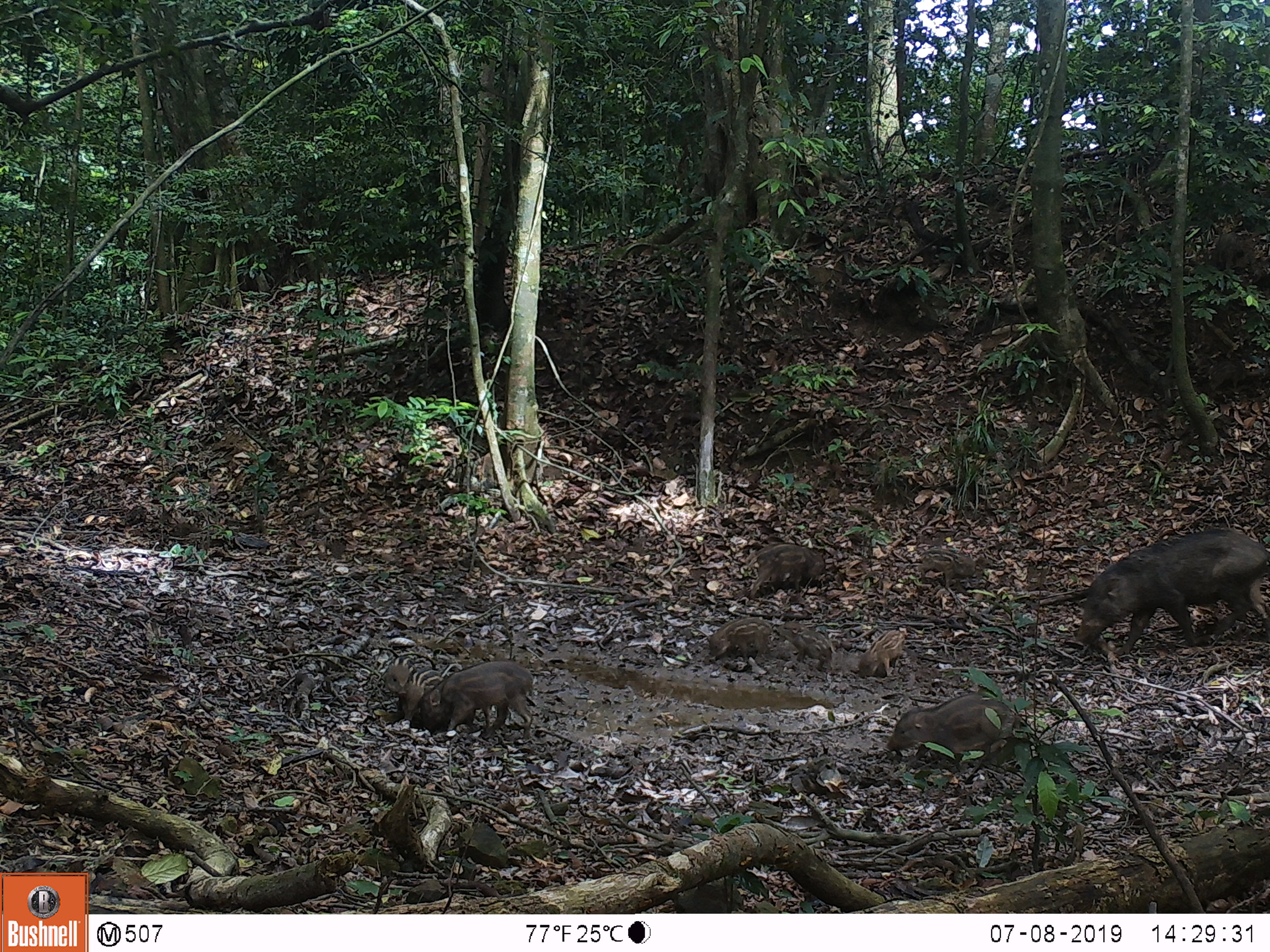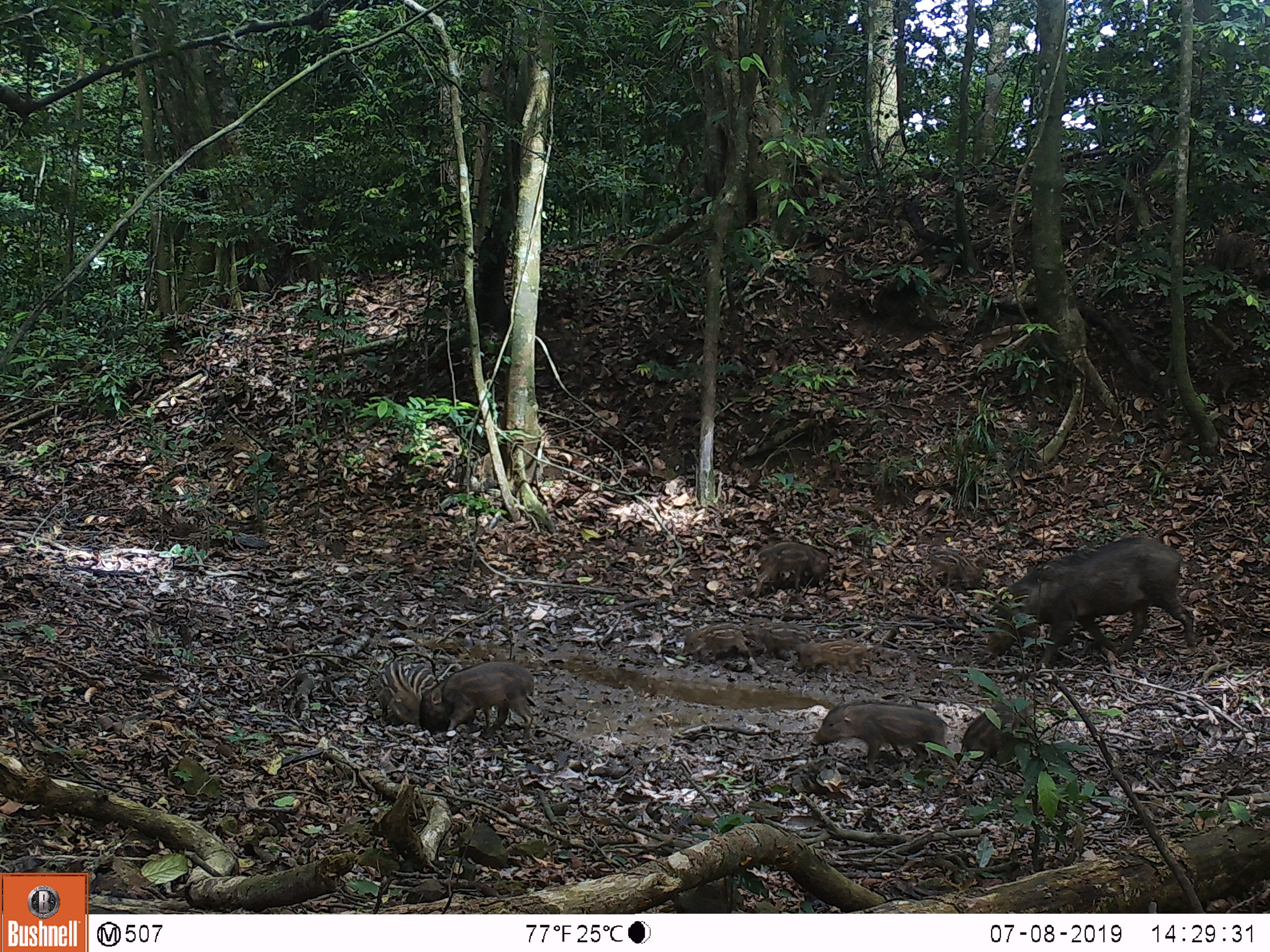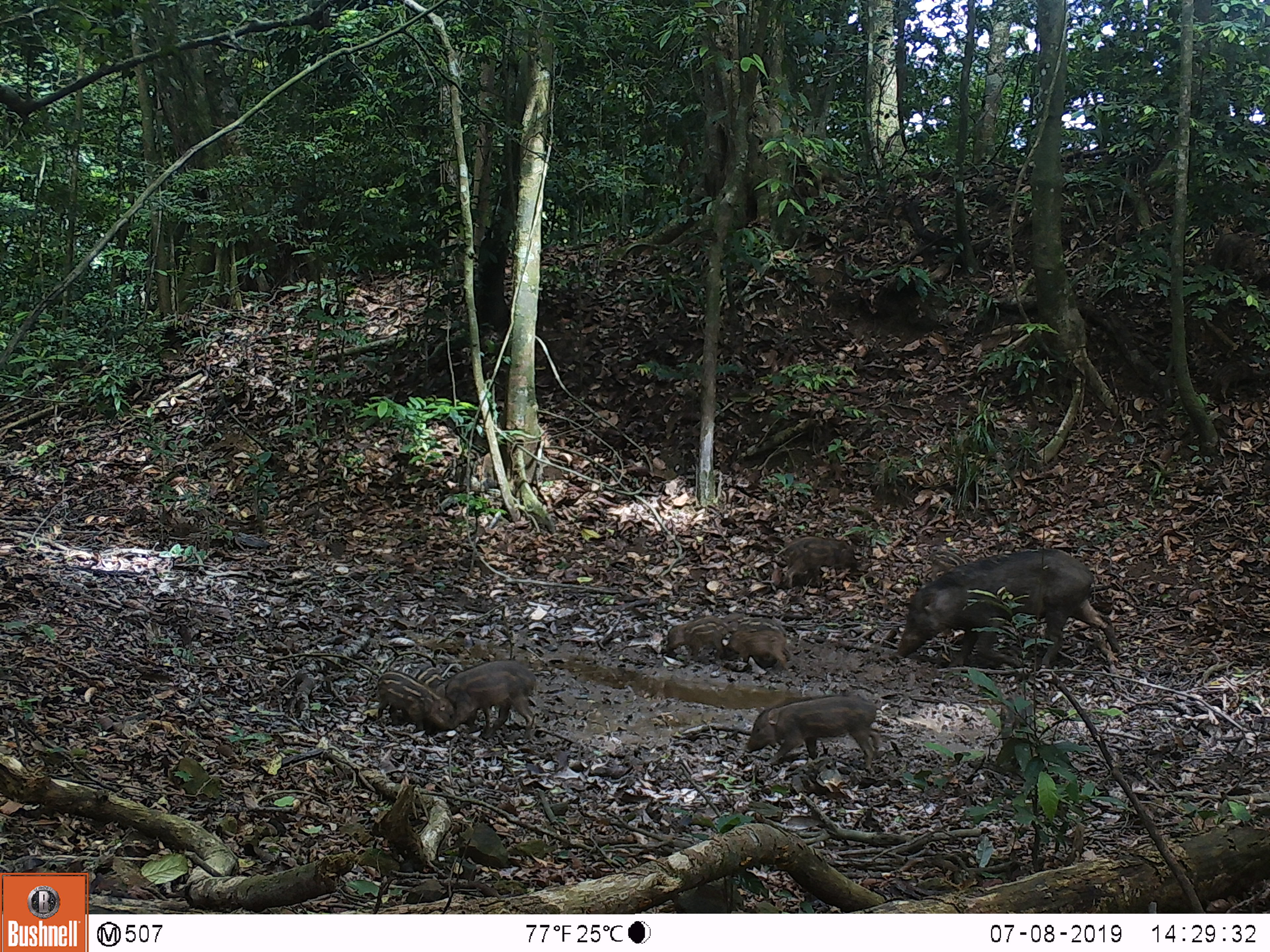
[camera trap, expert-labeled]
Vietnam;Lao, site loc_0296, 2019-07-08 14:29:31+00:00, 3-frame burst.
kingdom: Animalia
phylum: Chordata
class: Mammalia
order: Artiodactyla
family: Suidae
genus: Sus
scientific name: Sus scrofa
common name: eurasian wild pig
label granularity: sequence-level